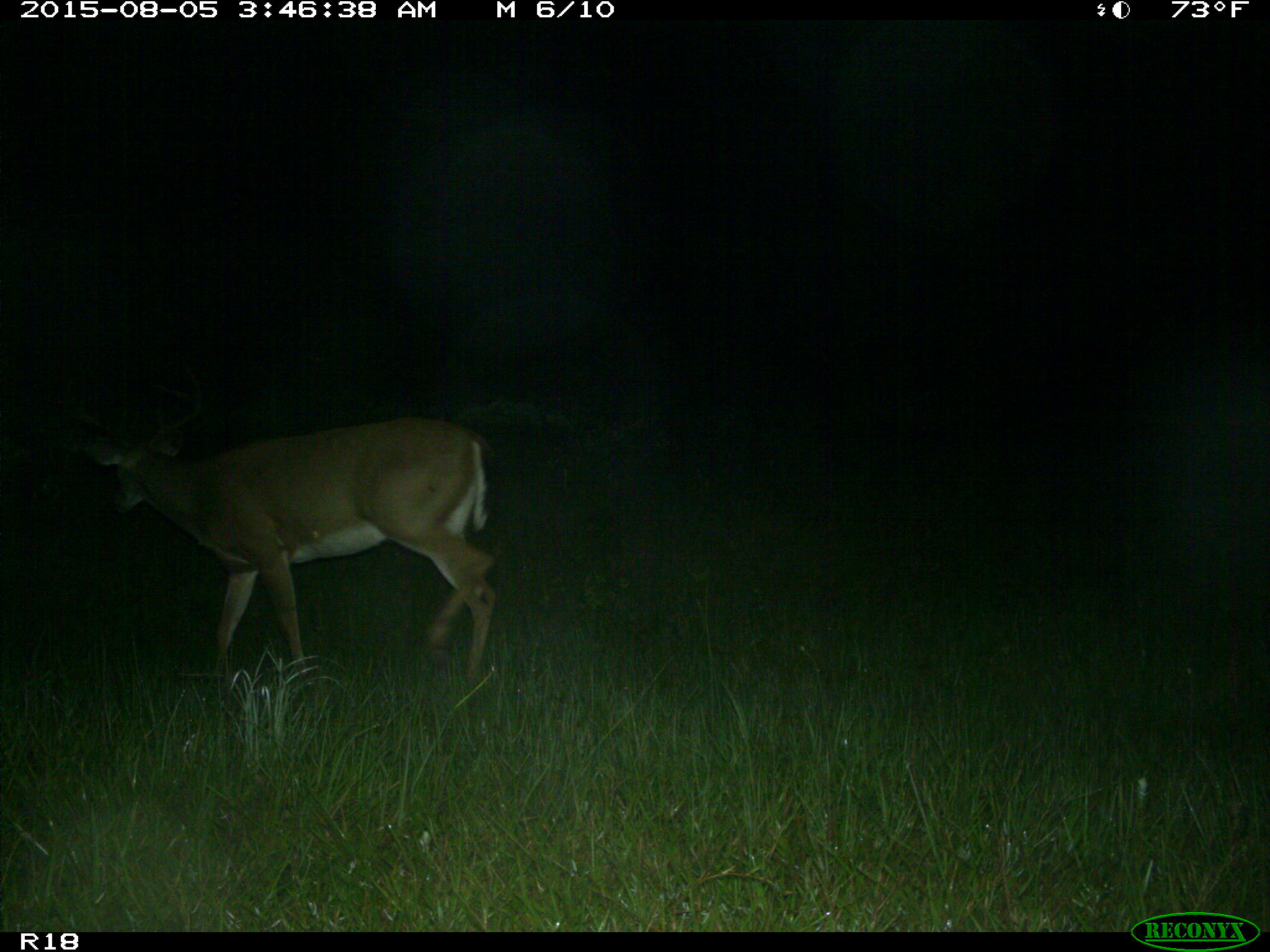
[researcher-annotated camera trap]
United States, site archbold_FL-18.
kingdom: Animalia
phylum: Chordata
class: Mammalia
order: Artiodactyla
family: Cervidae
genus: Odocoileus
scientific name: Odocoileus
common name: deer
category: unidentified deer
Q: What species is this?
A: Unidentified deer (deer) (Odocoileus).